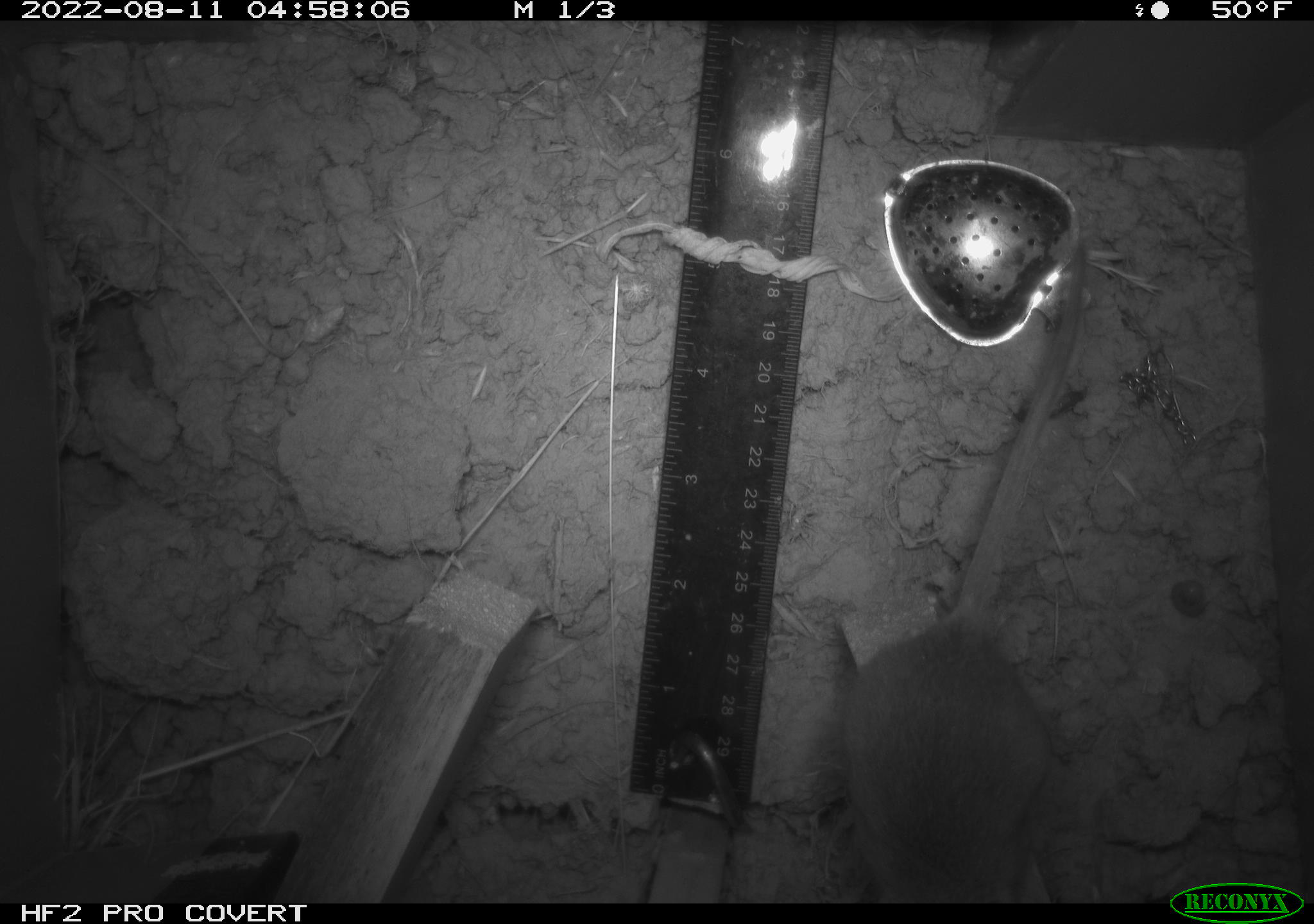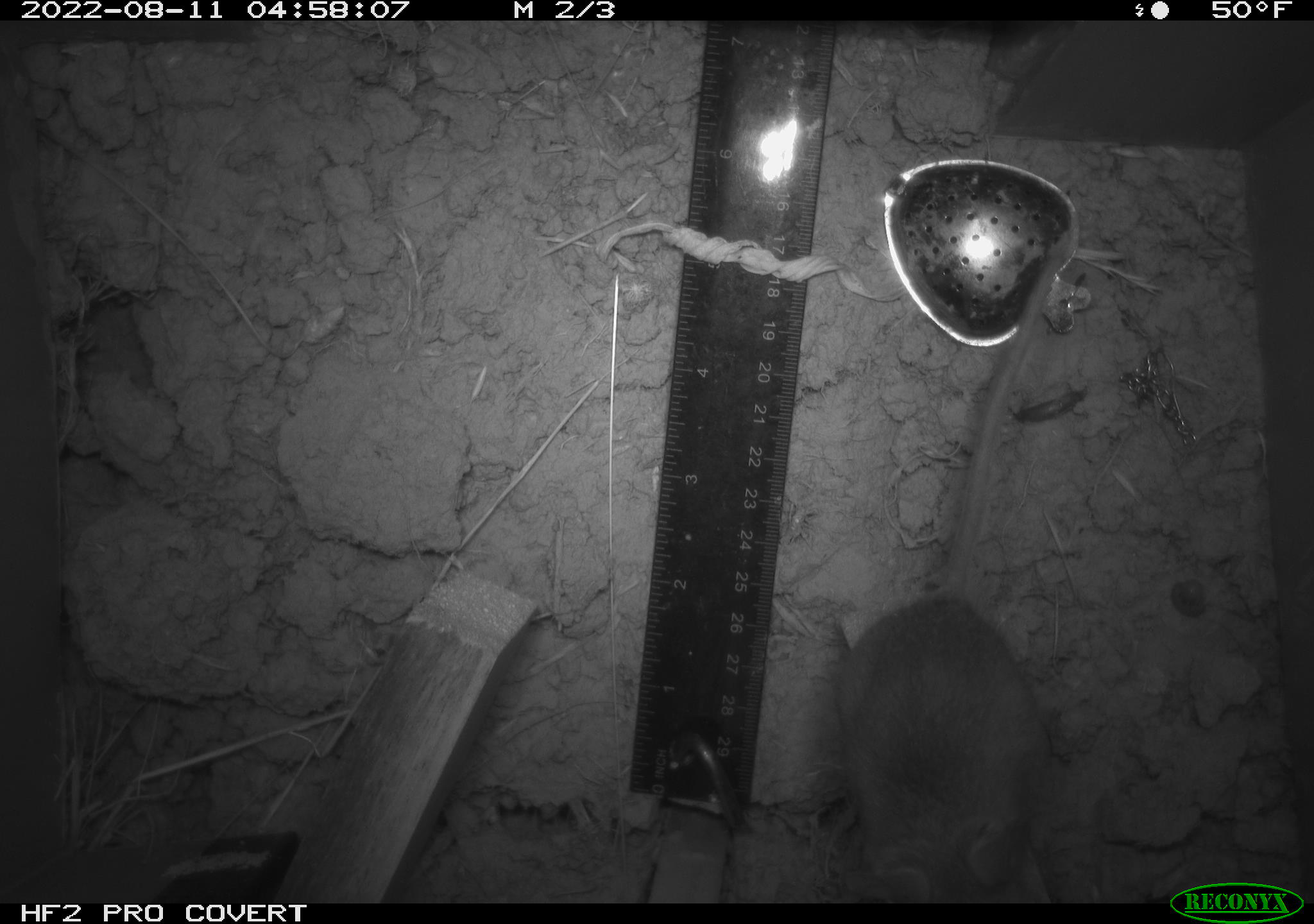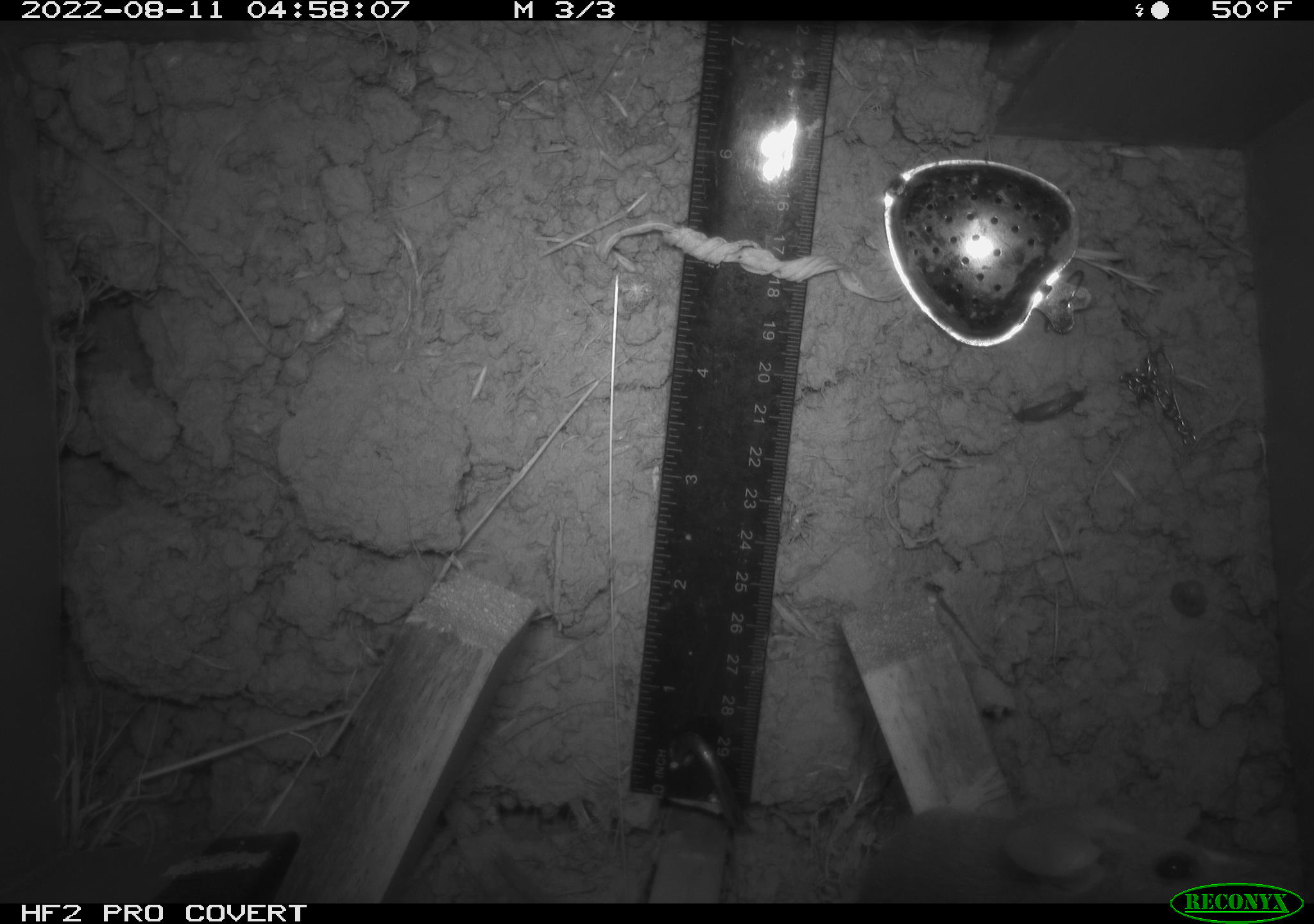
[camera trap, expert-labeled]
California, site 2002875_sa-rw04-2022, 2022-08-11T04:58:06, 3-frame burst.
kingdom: Animalia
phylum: Chordata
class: Mammalia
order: Rodentia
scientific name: Rodentia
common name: mouse species